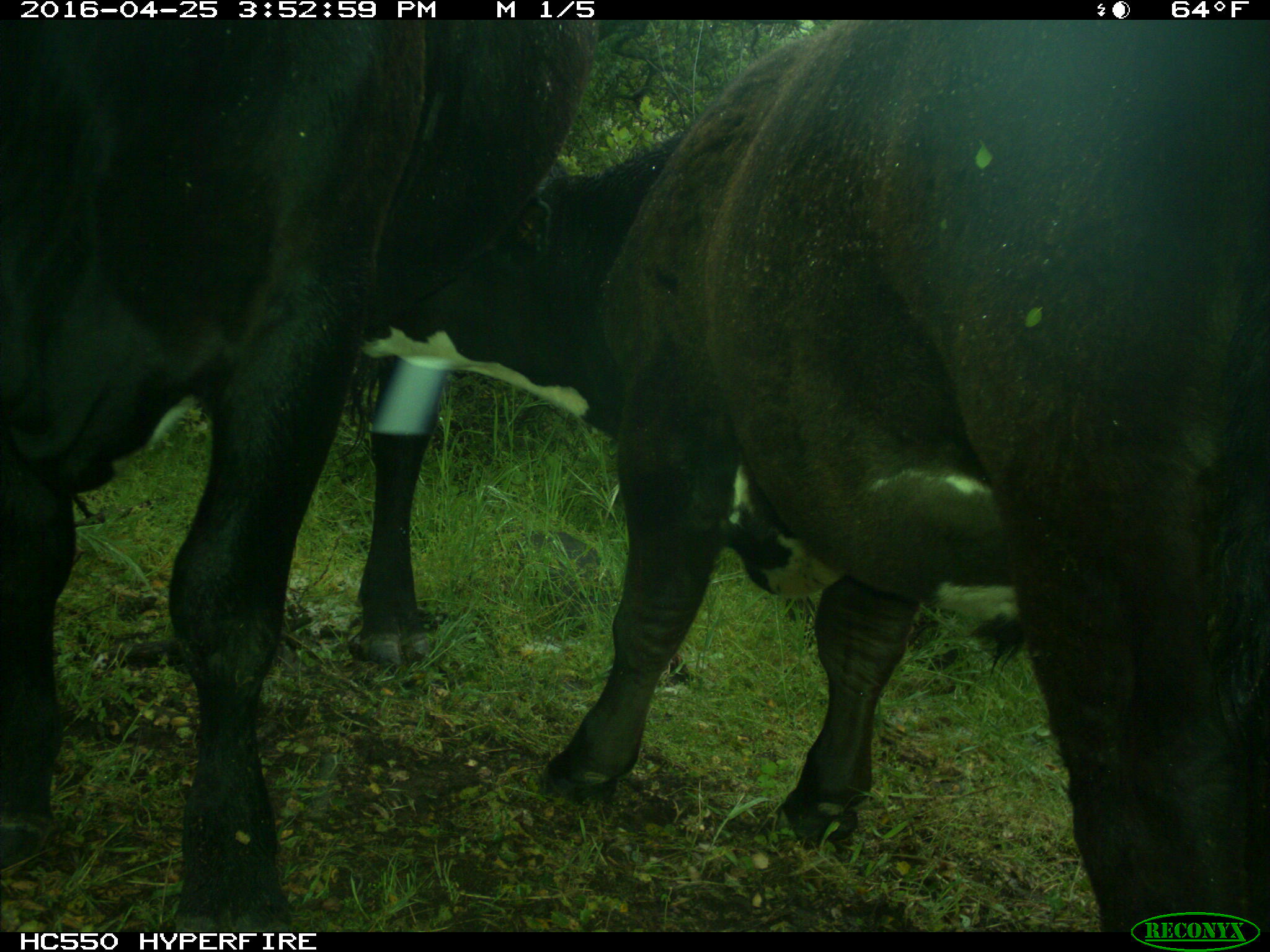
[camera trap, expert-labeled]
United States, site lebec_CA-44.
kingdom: Animalia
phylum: Chordata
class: Mammalia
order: Artiodactyla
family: Bovidae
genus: Bos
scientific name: Bos taurus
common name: domestic cow